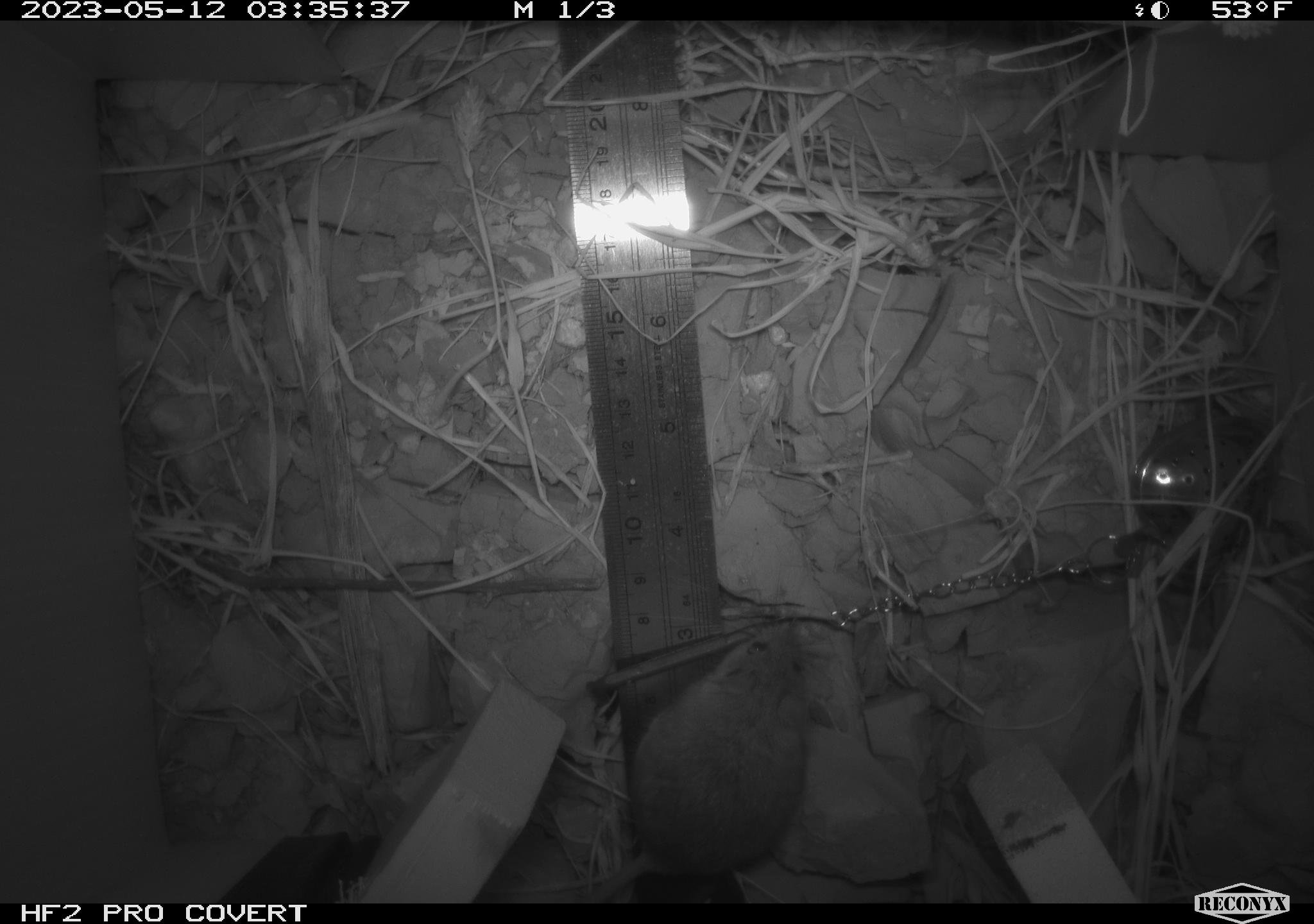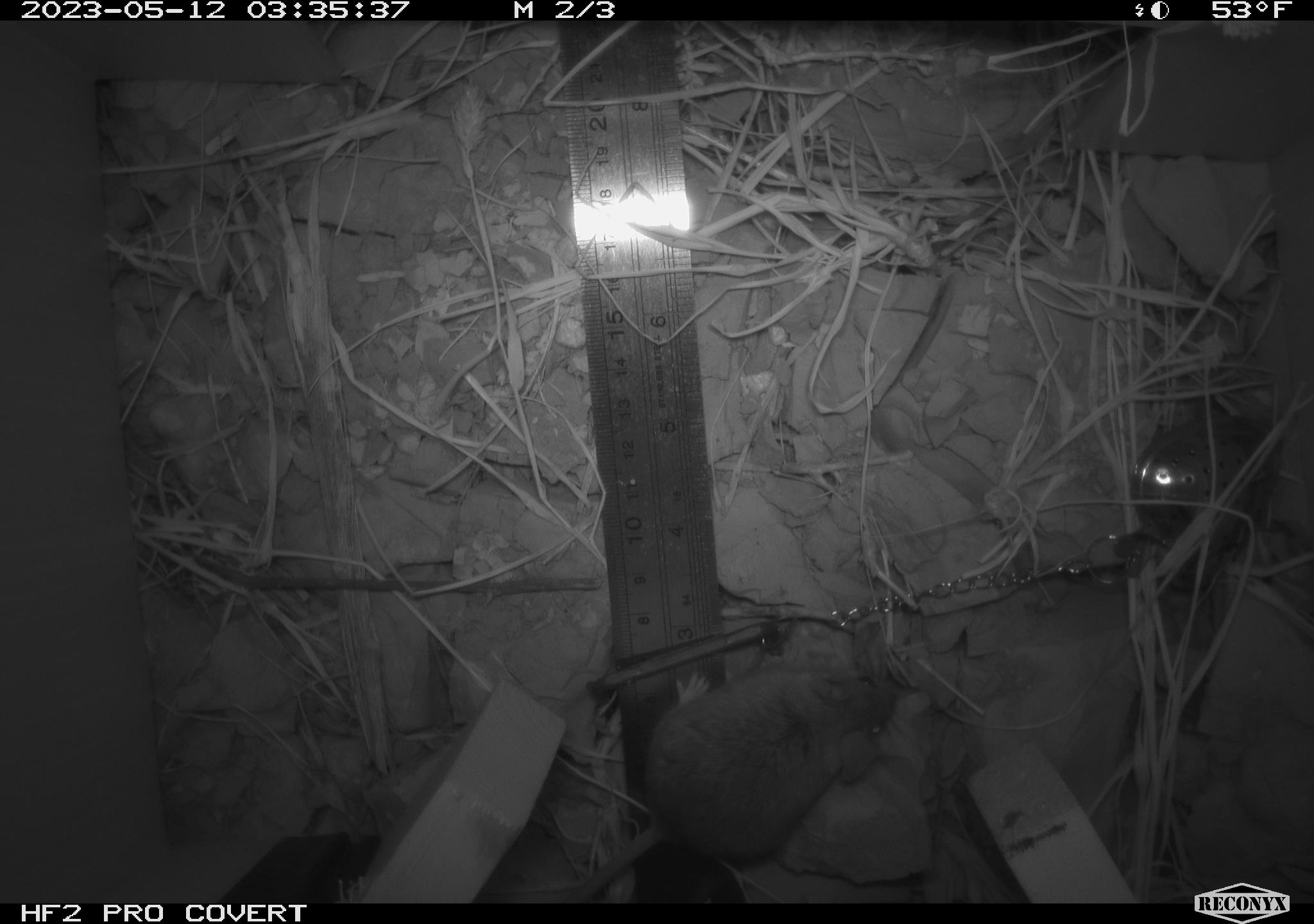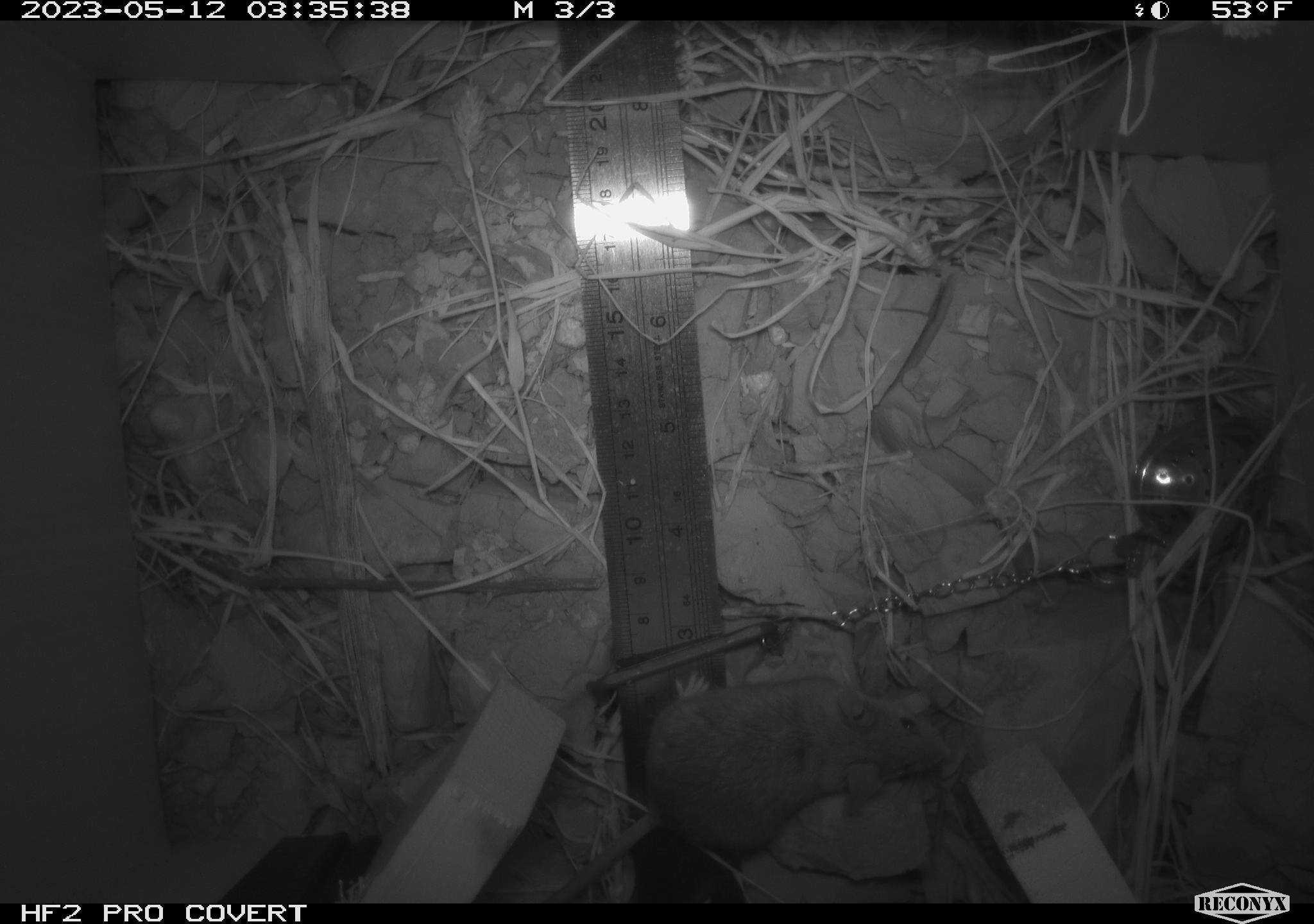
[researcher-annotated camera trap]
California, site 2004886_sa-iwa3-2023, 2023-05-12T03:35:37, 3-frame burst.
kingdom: Animalia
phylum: Chordata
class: Mammalia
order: Rodentia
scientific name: Rodentia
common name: mouse species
Mouse species (Rodentia).